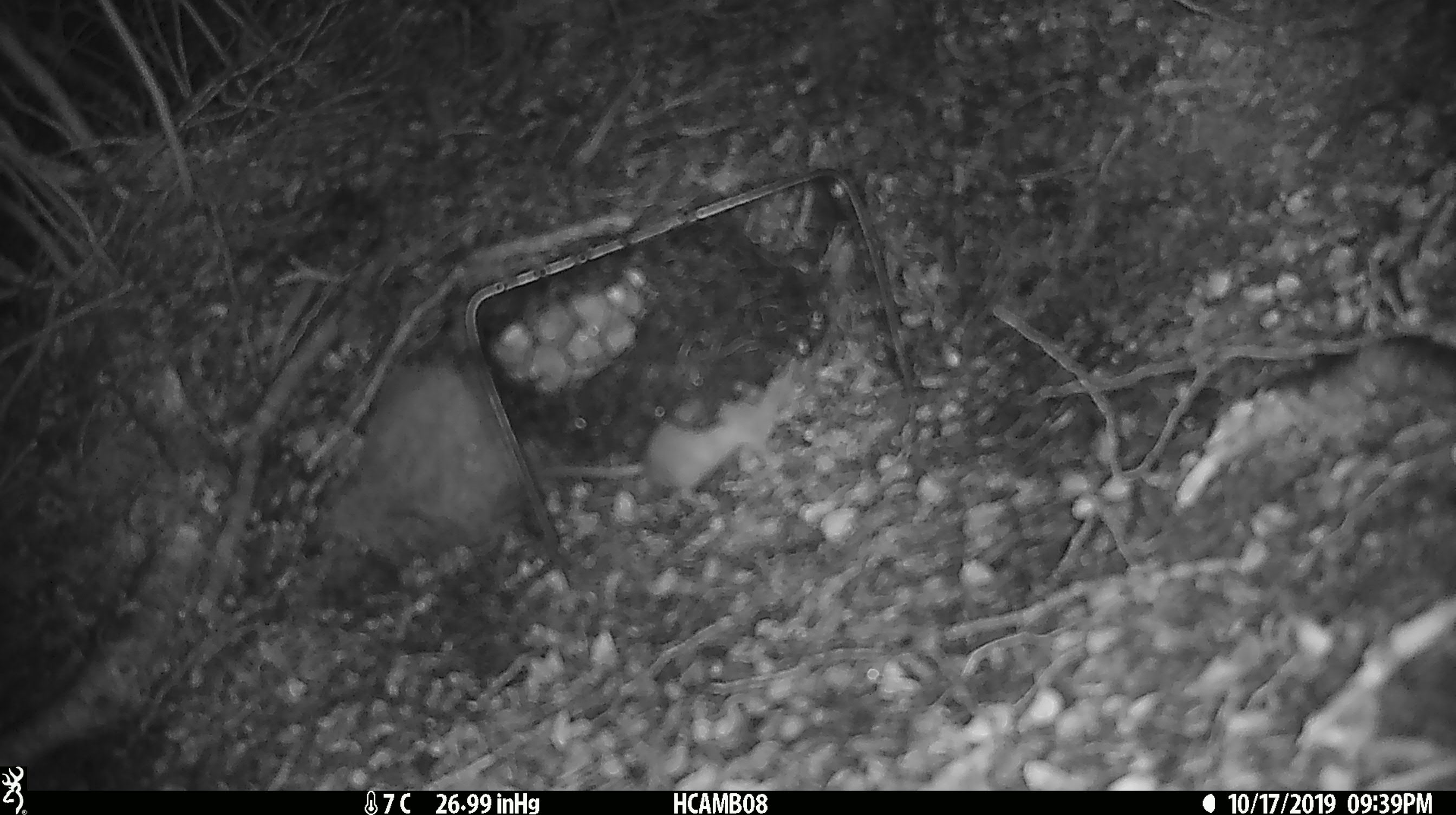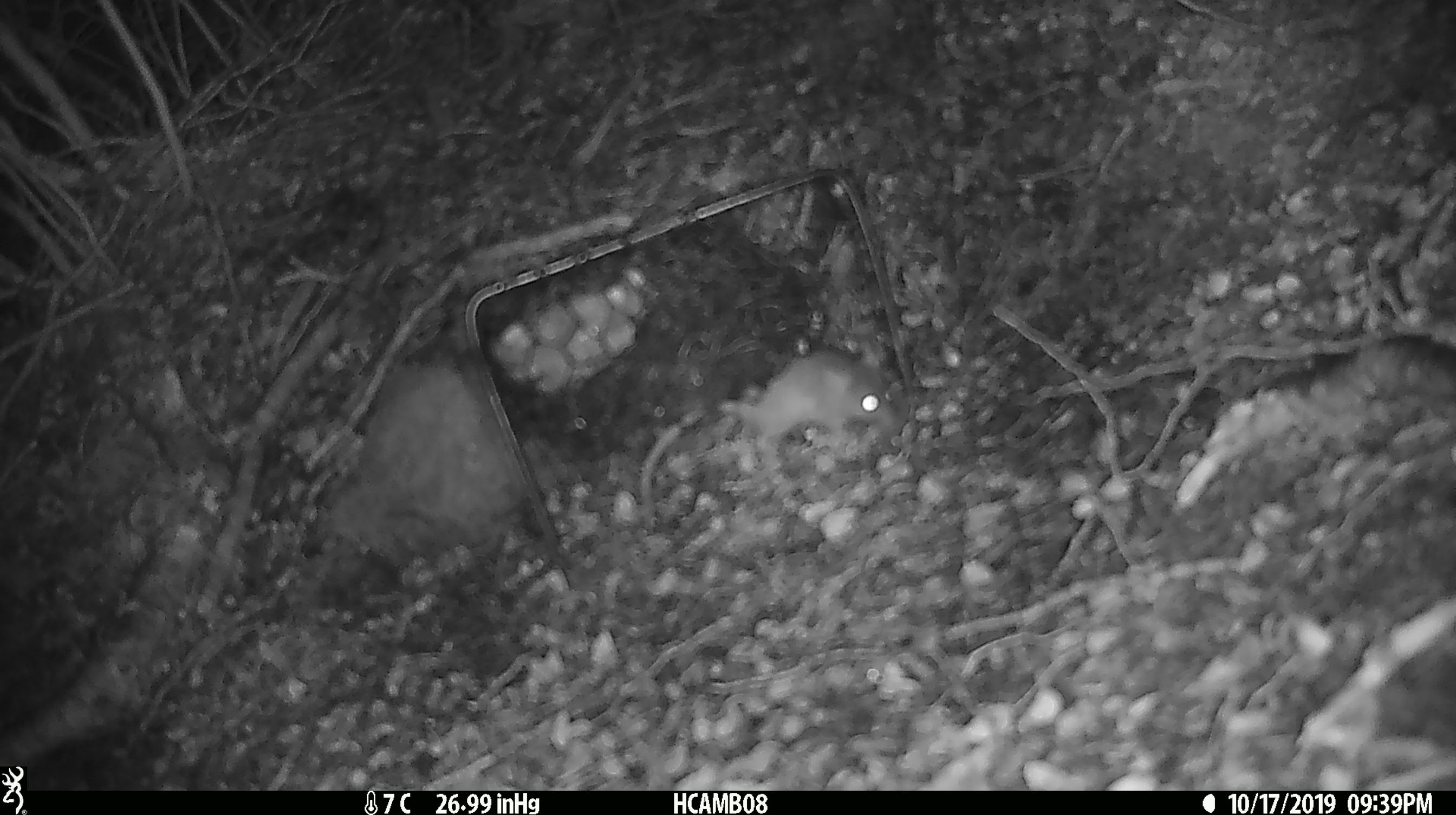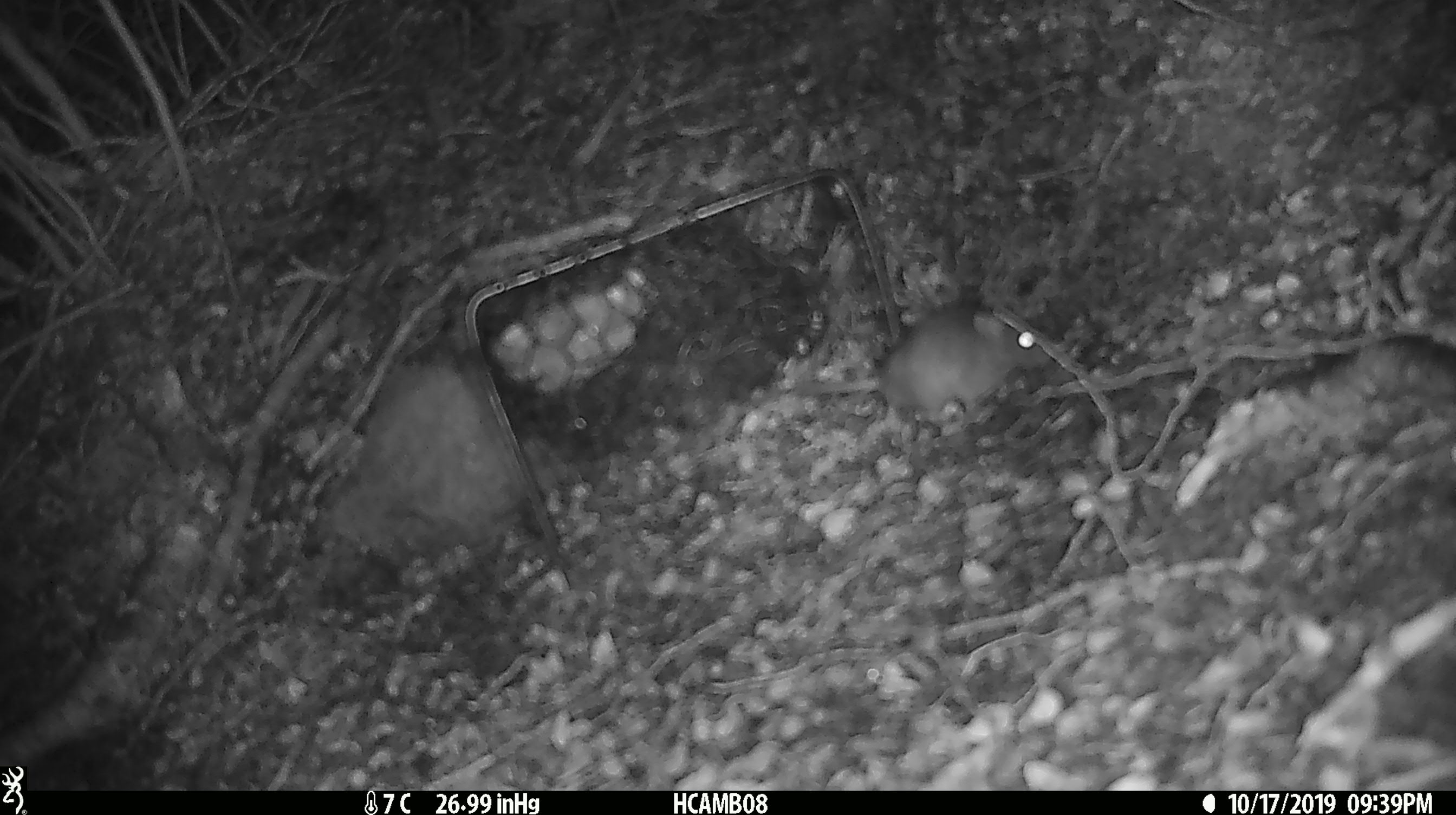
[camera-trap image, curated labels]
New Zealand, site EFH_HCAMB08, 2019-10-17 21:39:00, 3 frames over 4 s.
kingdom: Animalia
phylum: Chordata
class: Mammalia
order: Rodentia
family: Muridae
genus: Mus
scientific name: Mus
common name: mouse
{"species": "mouse (Mus)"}